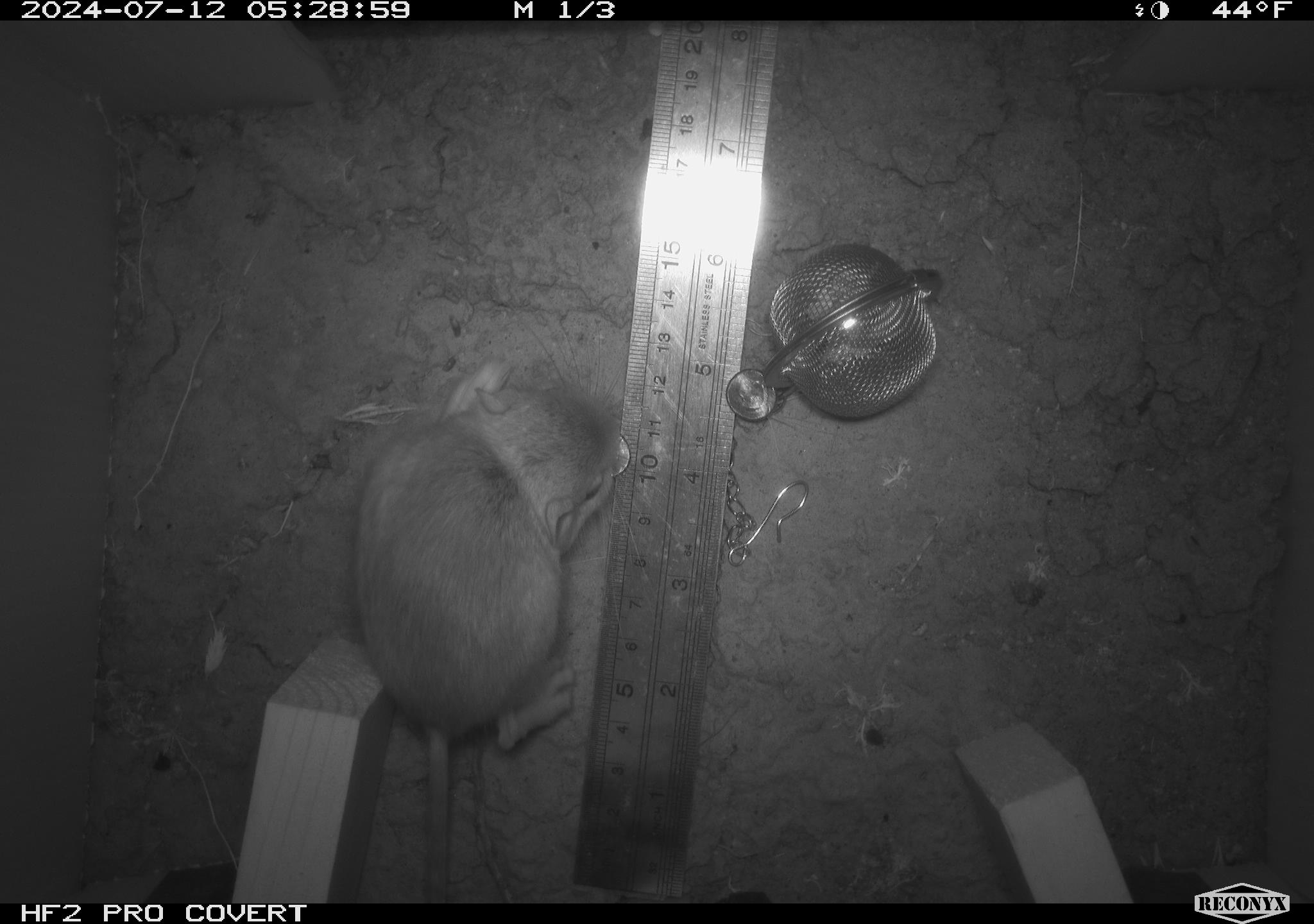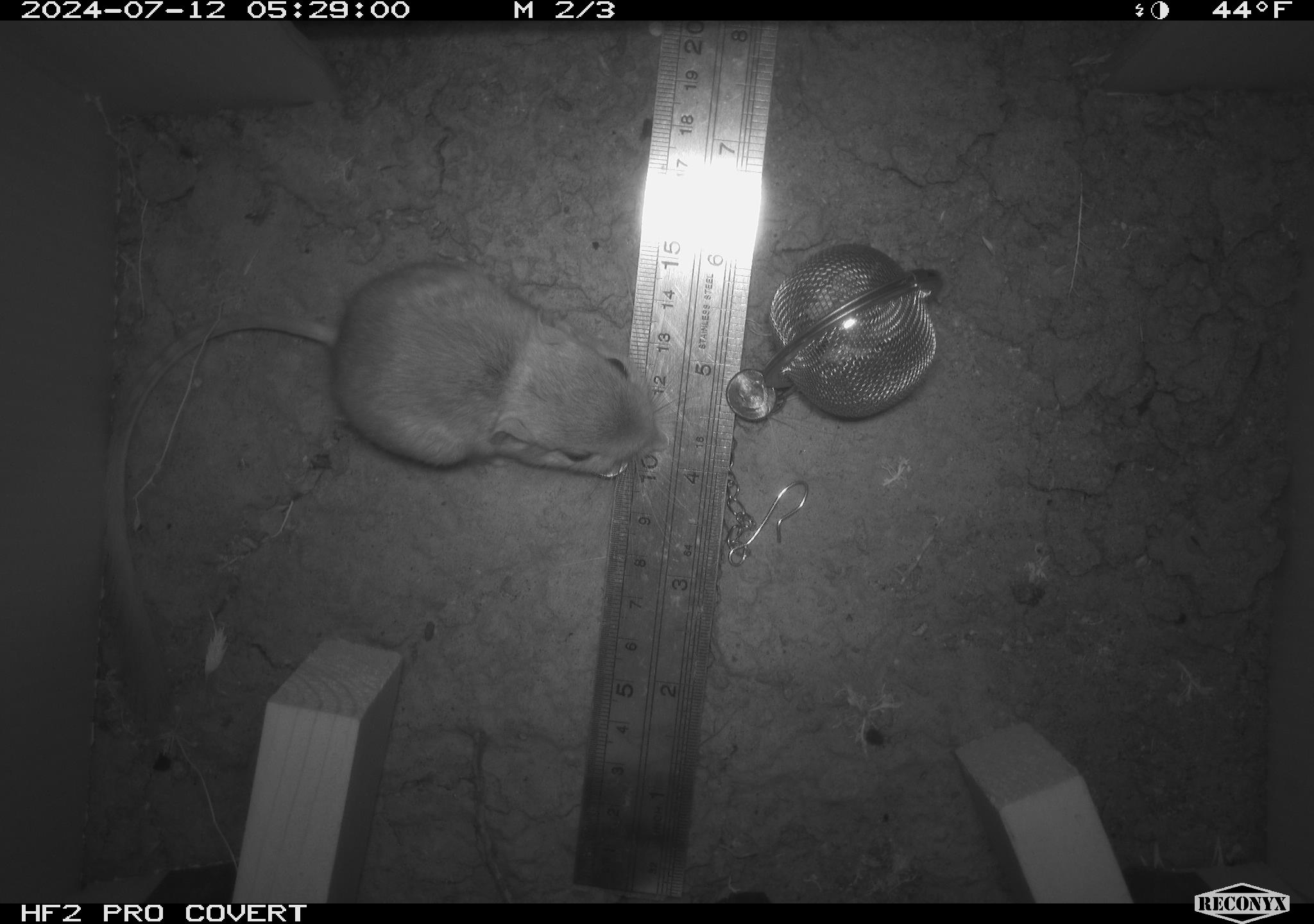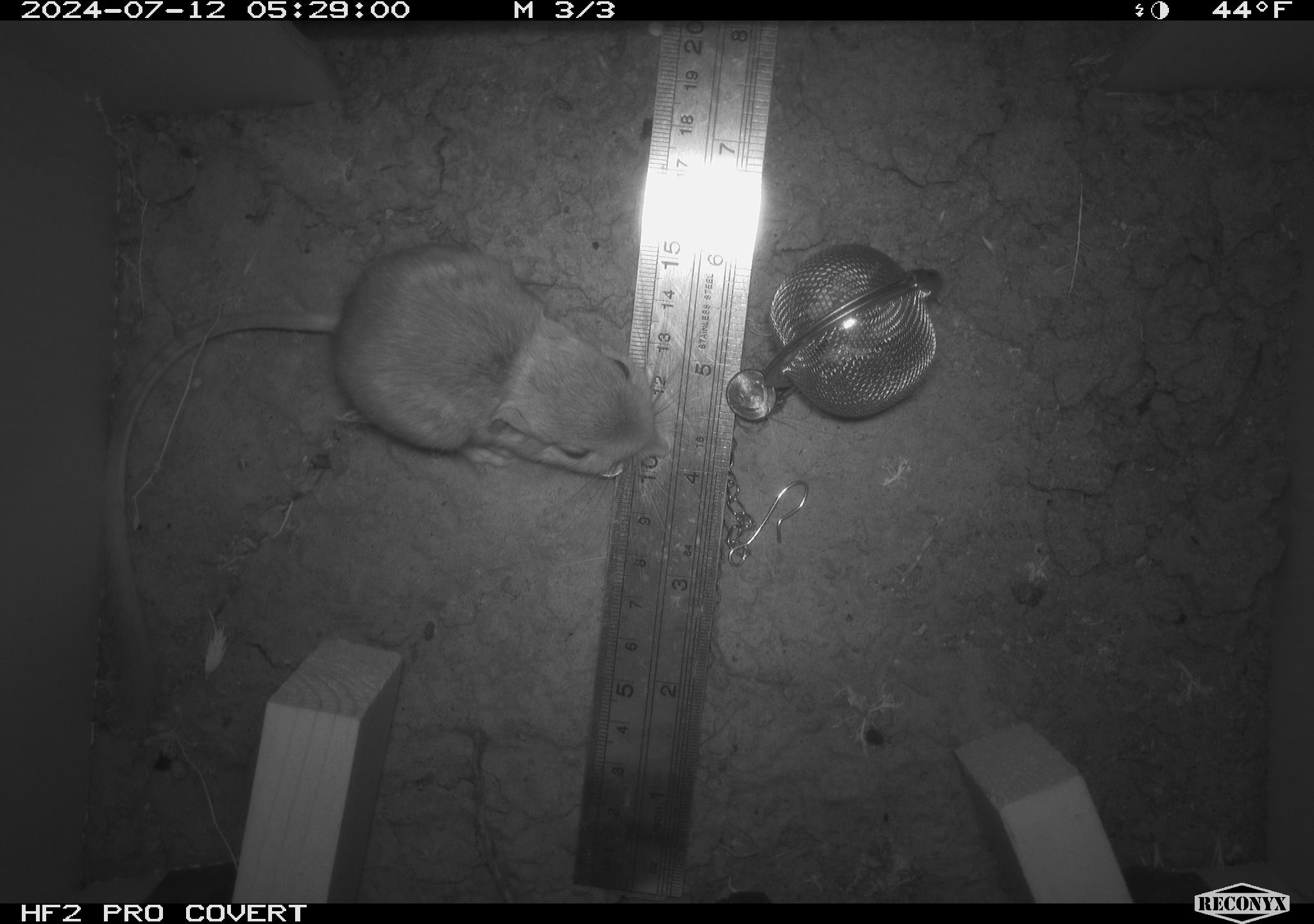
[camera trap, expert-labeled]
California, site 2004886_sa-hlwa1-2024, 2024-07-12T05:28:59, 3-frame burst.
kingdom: Animalia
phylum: Chordata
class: Mammalia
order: Rodentia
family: Heteromyidae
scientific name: Heteromyidae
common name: kangaroo rats and pocket mice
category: heteromyidae family